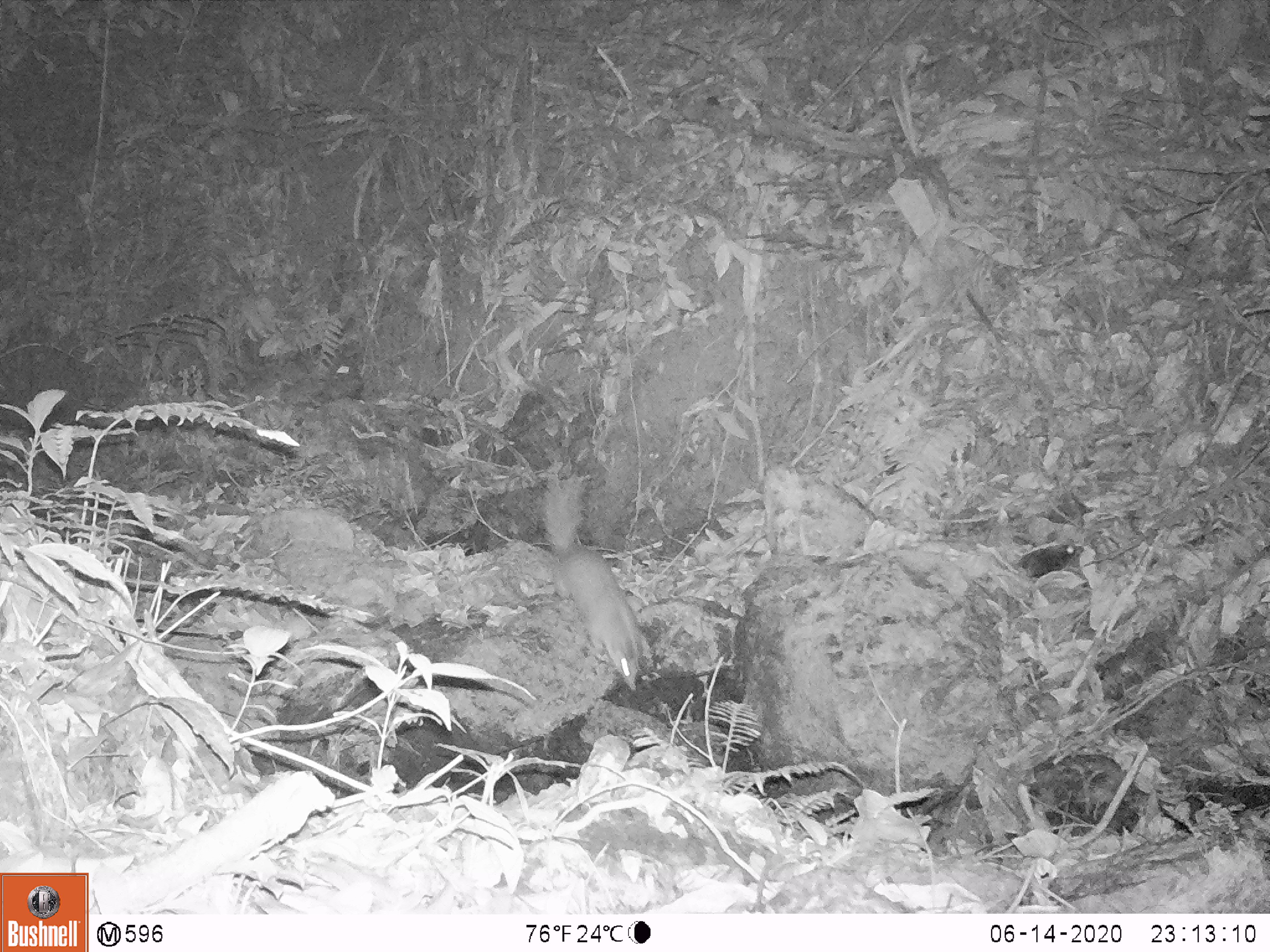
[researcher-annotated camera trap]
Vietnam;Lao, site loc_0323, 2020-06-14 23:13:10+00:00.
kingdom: Animalia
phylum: Chordata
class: Mammalia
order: Carnivora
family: Mustelidae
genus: Melogale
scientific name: Melogale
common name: ferret badger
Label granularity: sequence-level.